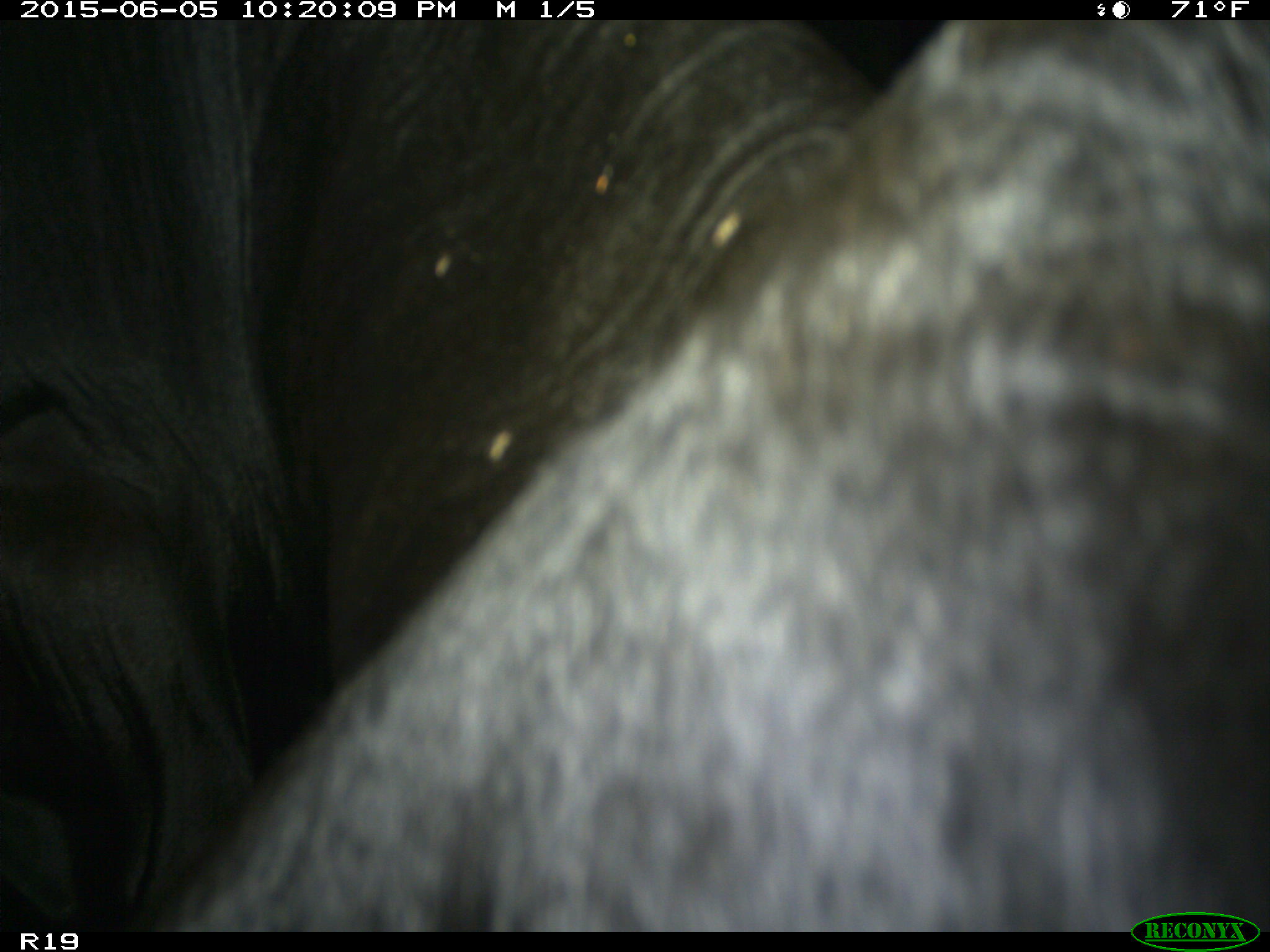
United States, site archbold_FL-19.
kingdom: Animalia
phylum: Chordata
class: Mammalia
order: Artiodactyla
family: Bovidae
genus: Bos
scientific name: Bos taurus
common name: domestic cow